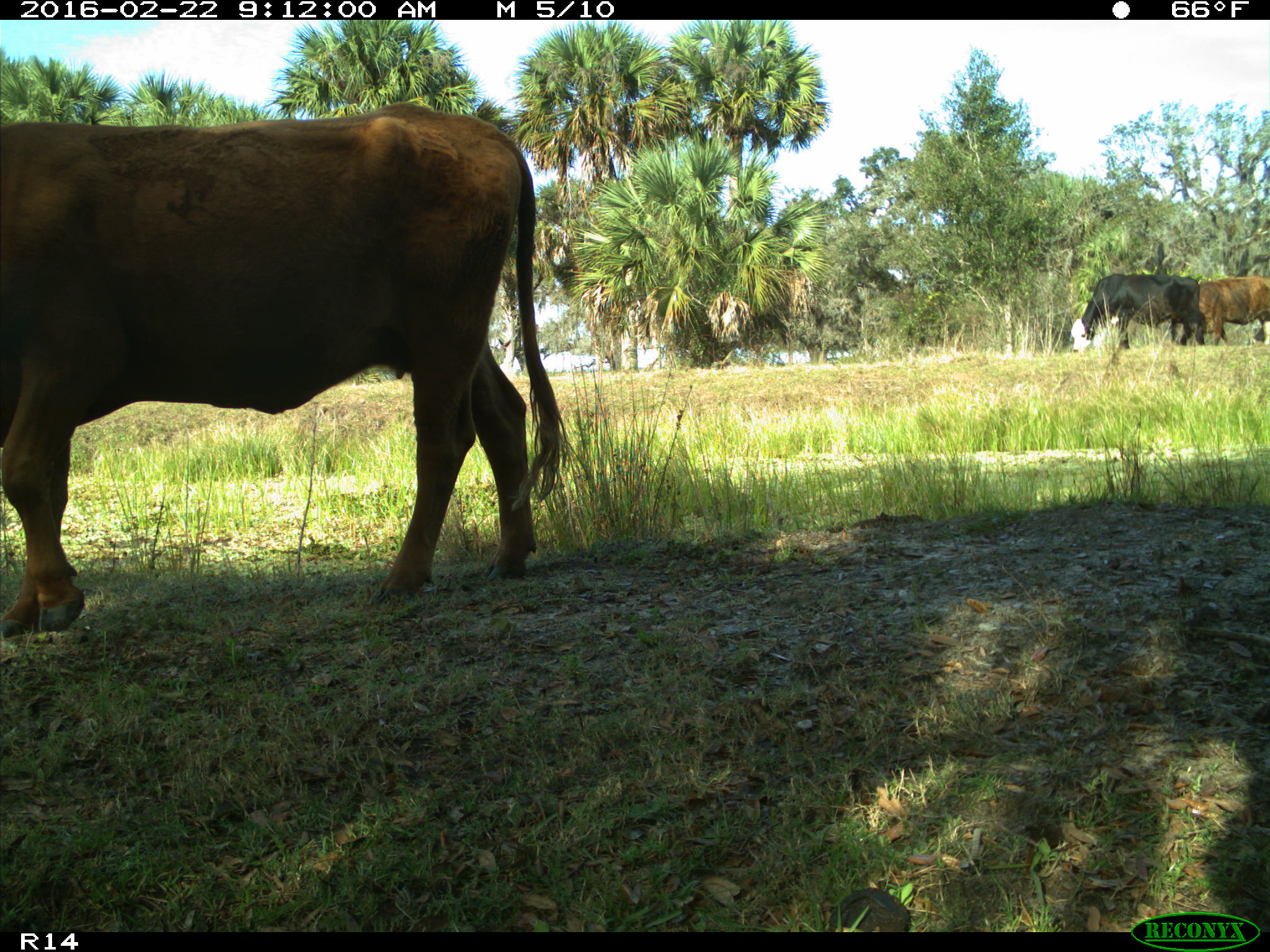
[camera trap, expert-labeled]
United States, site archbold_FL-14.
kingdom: Animalia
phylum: Chordata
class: Mammalia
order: Artiodactyla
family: Bovidae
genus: Bos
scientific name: Bos taurus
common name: domestic cow